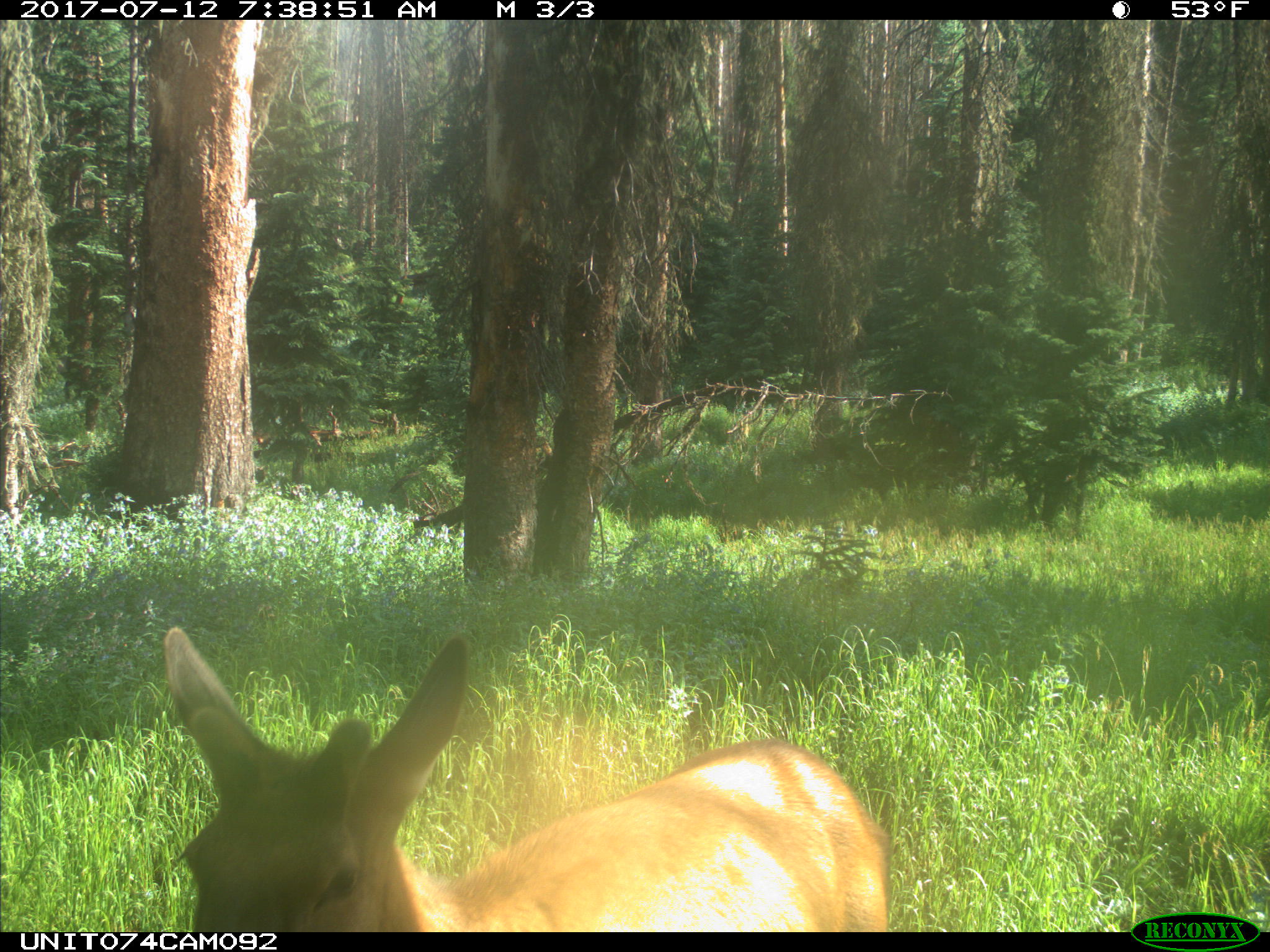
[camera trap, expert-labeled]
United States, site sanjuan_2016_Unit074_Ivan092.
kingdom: Animalia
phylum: Chordata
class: Mammalia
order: Artiodactyla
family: Cervidae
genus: Cervus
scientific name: Cervus elaphus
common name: red deer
Cervus elaphus (red deer).